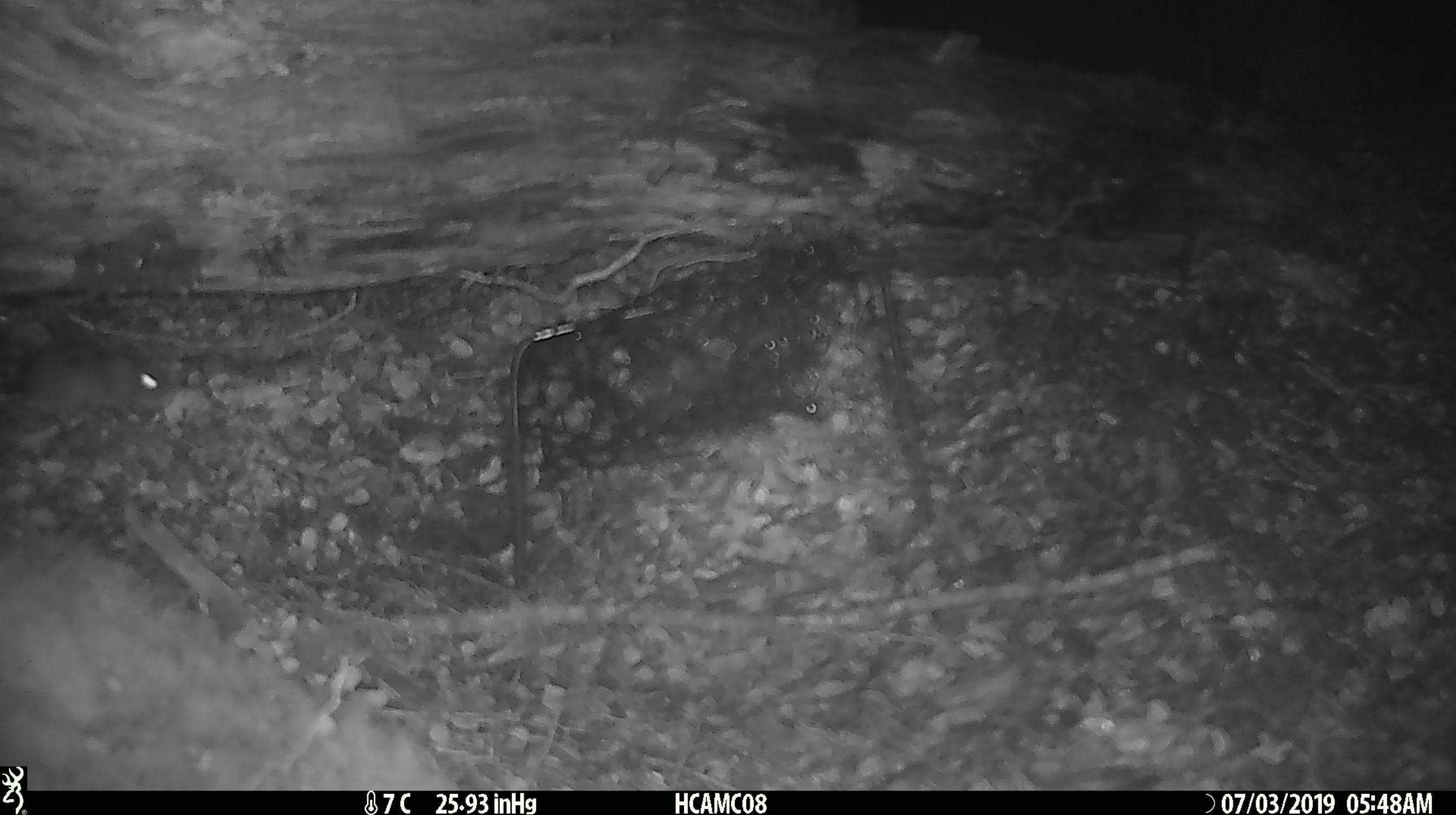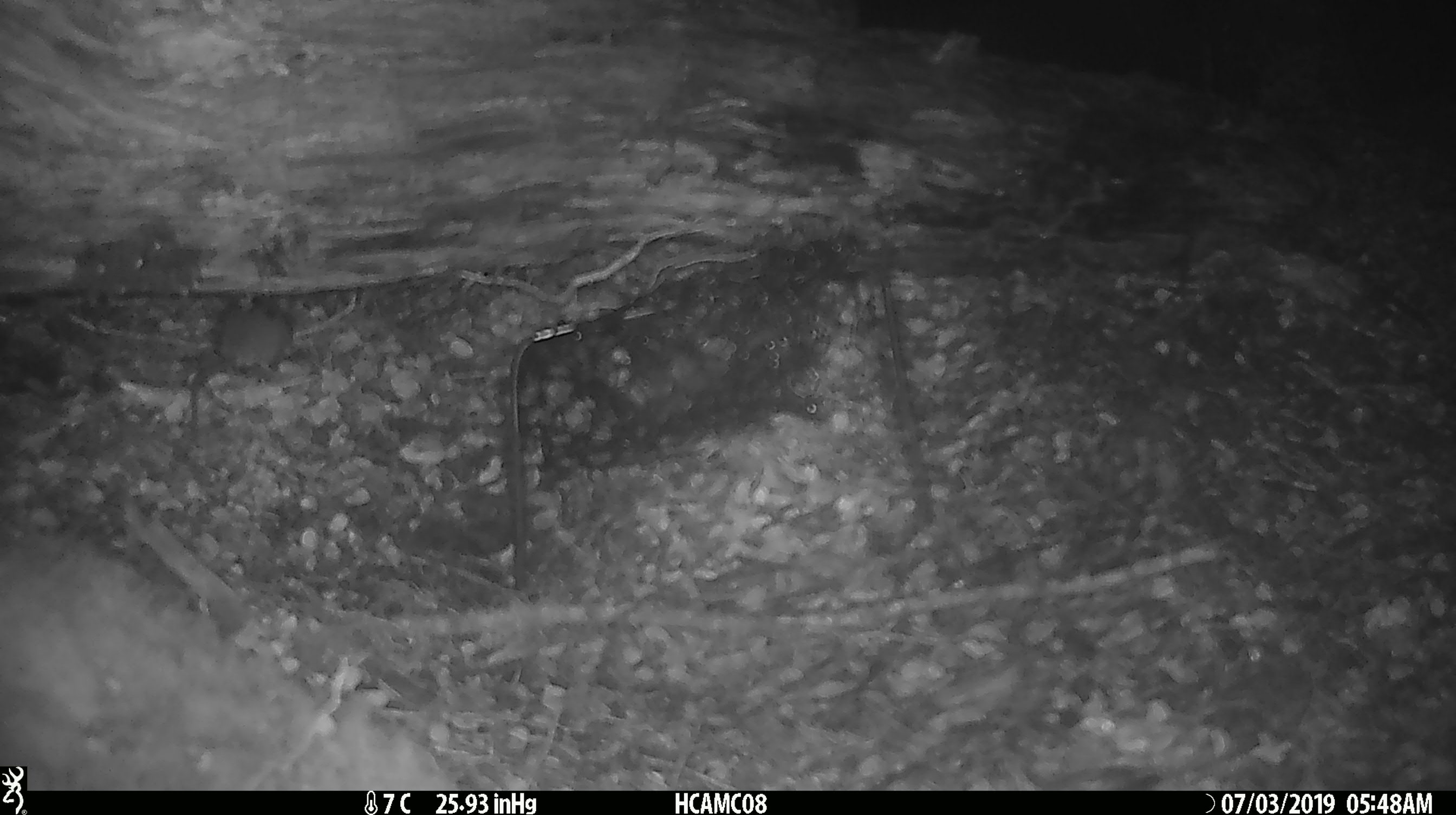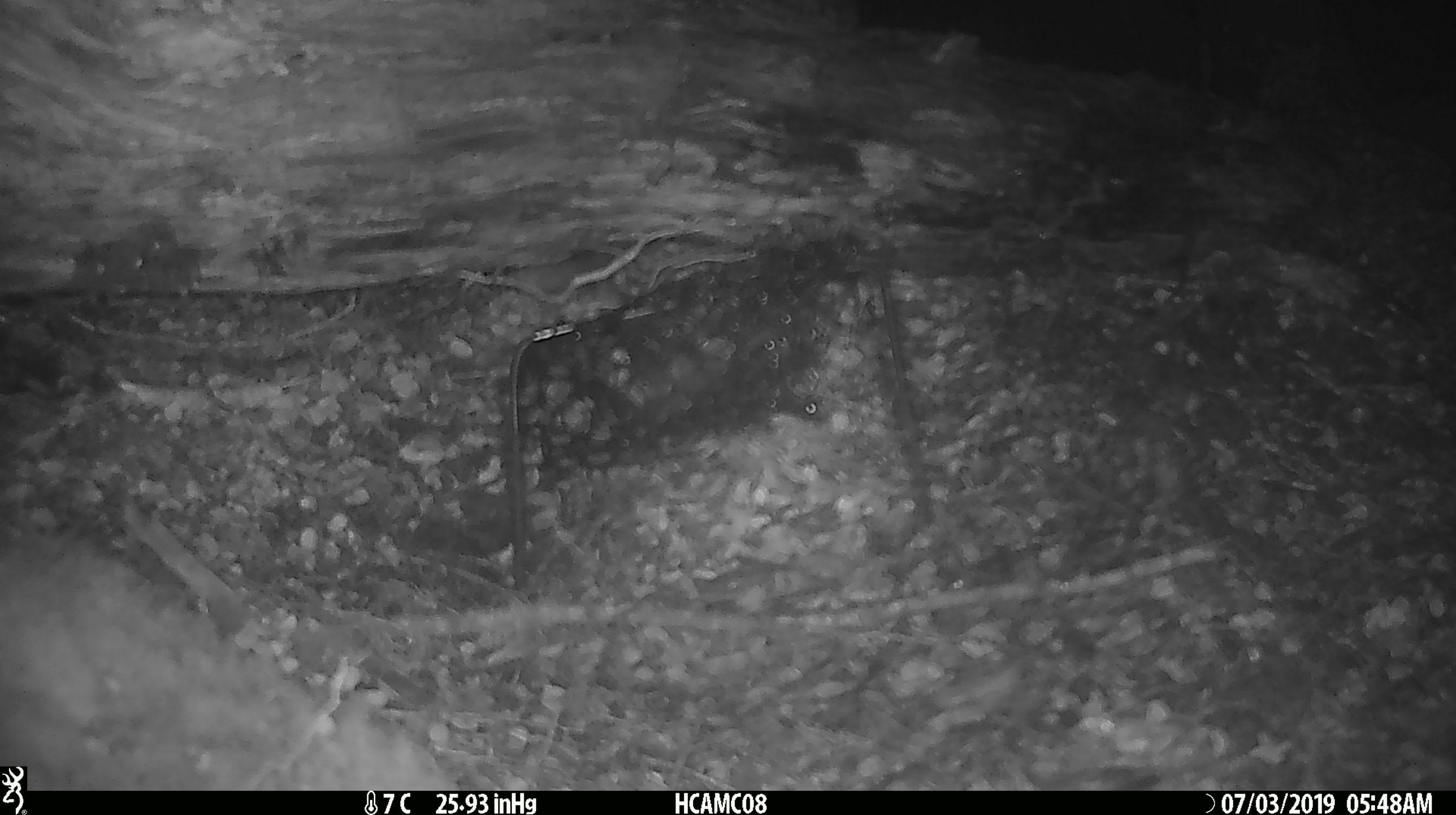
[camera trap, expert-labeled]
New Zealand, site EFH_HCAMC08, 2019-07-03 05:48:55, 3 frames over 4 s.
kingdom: Animalia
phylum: Chordata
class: Mammalia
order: Rodentia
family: Muridae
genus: Mus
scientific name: Mus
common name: mouse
Mouse (Mus).